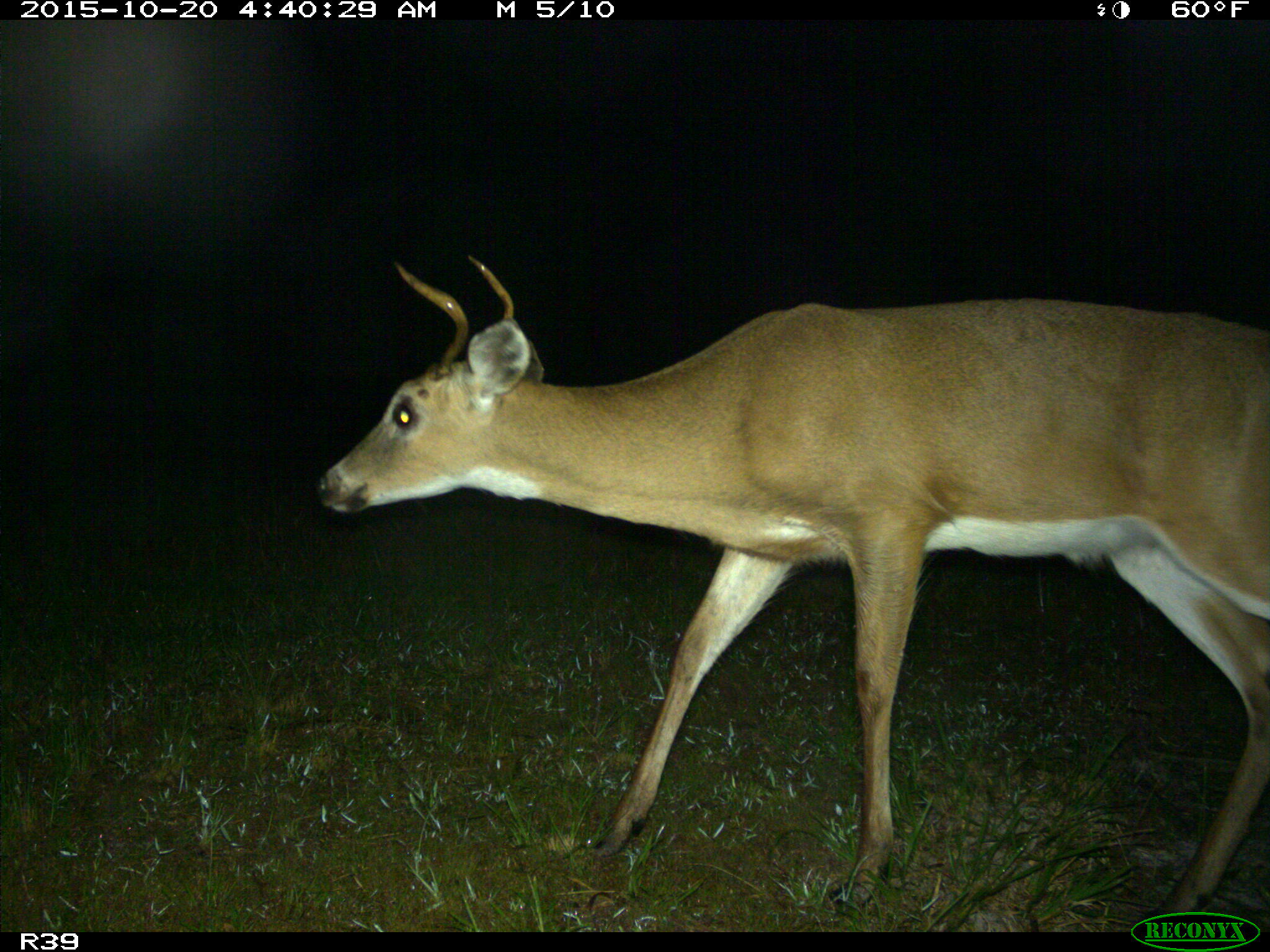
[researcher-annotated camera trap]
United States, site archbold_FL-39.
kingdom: Animalia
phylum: Chordata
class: Mammalia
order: Artiodactyla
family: Cervidae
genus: Odocoileus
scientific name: Odocoileus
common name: deer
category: unidentified deer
Unidentified deer (deer) (Odocoileus).